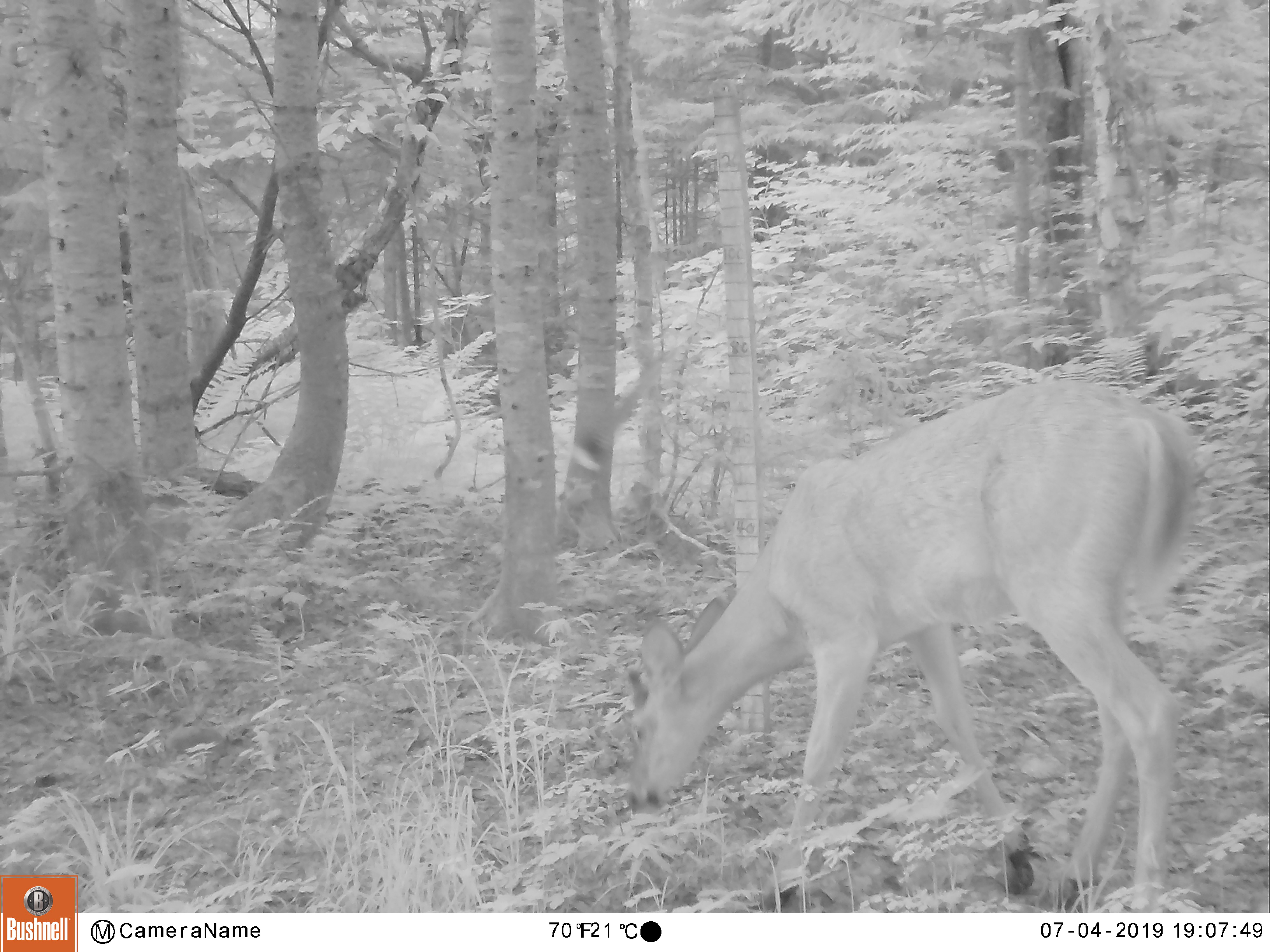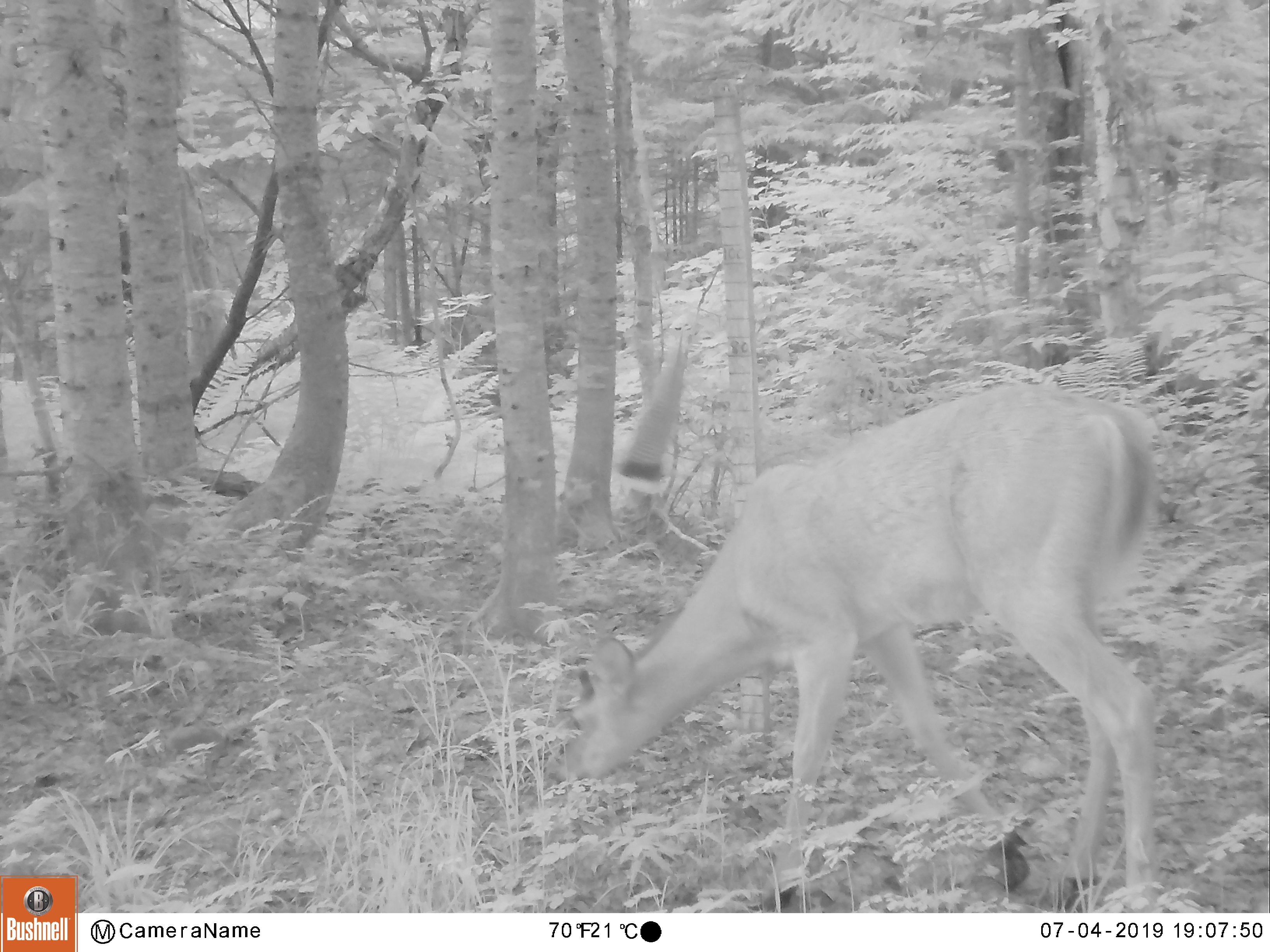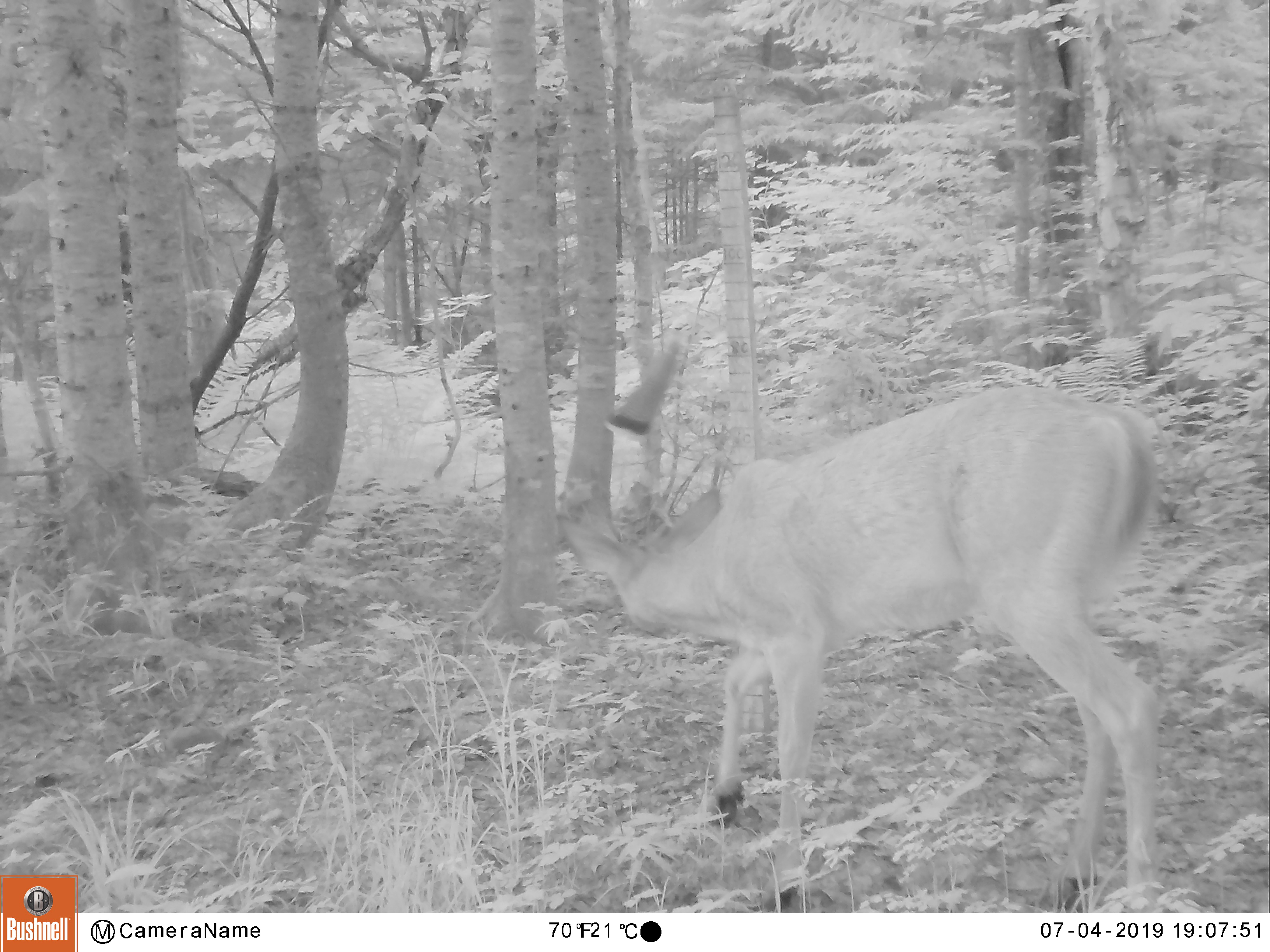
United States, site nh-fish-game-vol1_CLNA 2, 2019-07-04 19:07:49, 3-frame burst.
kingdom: Animalia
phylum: Chordata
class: Mammalia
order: Artiodactyla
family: Cervidae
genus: Odocoileus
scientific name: Odocoileus virginianus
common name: white-tailed deer